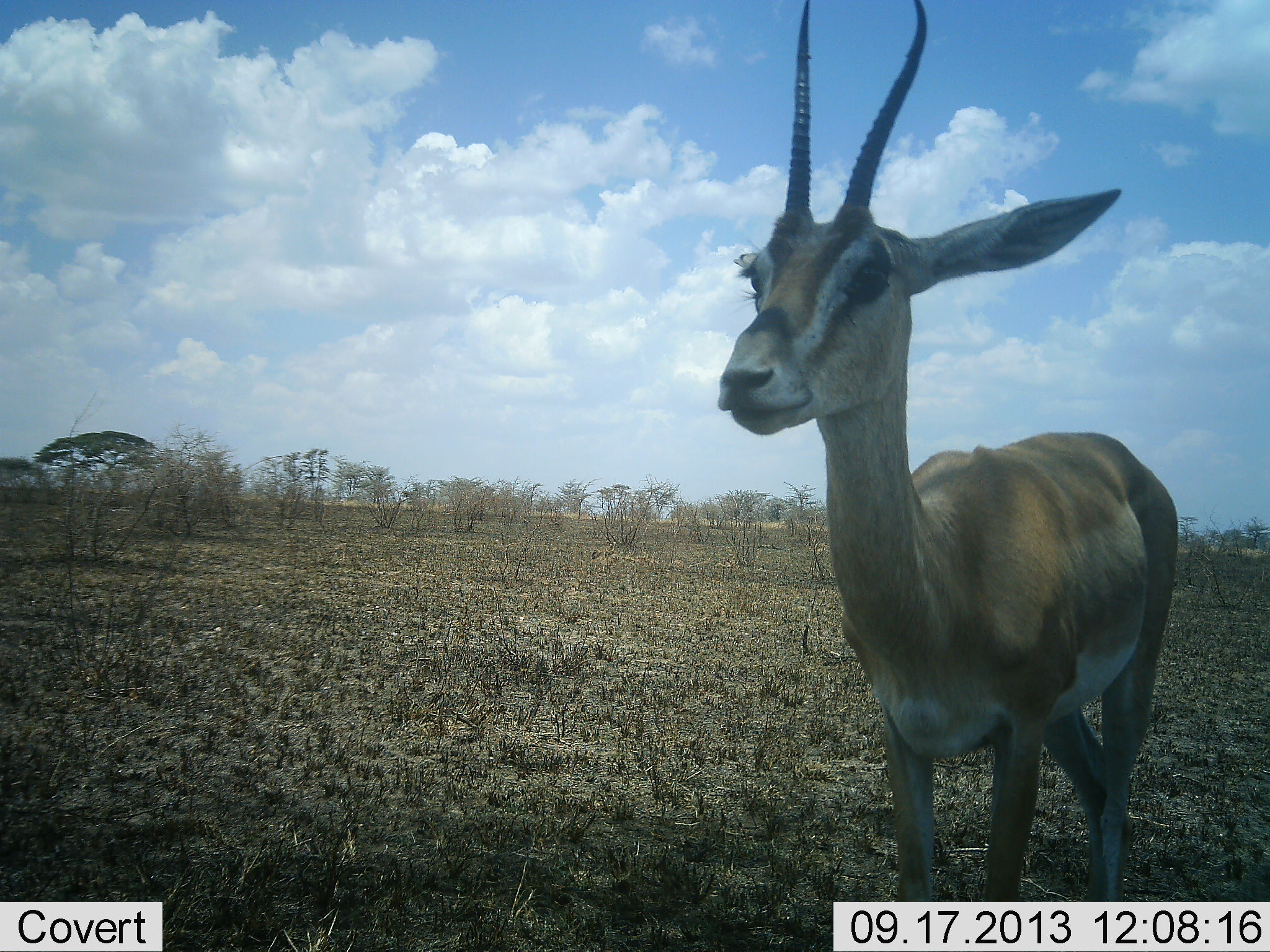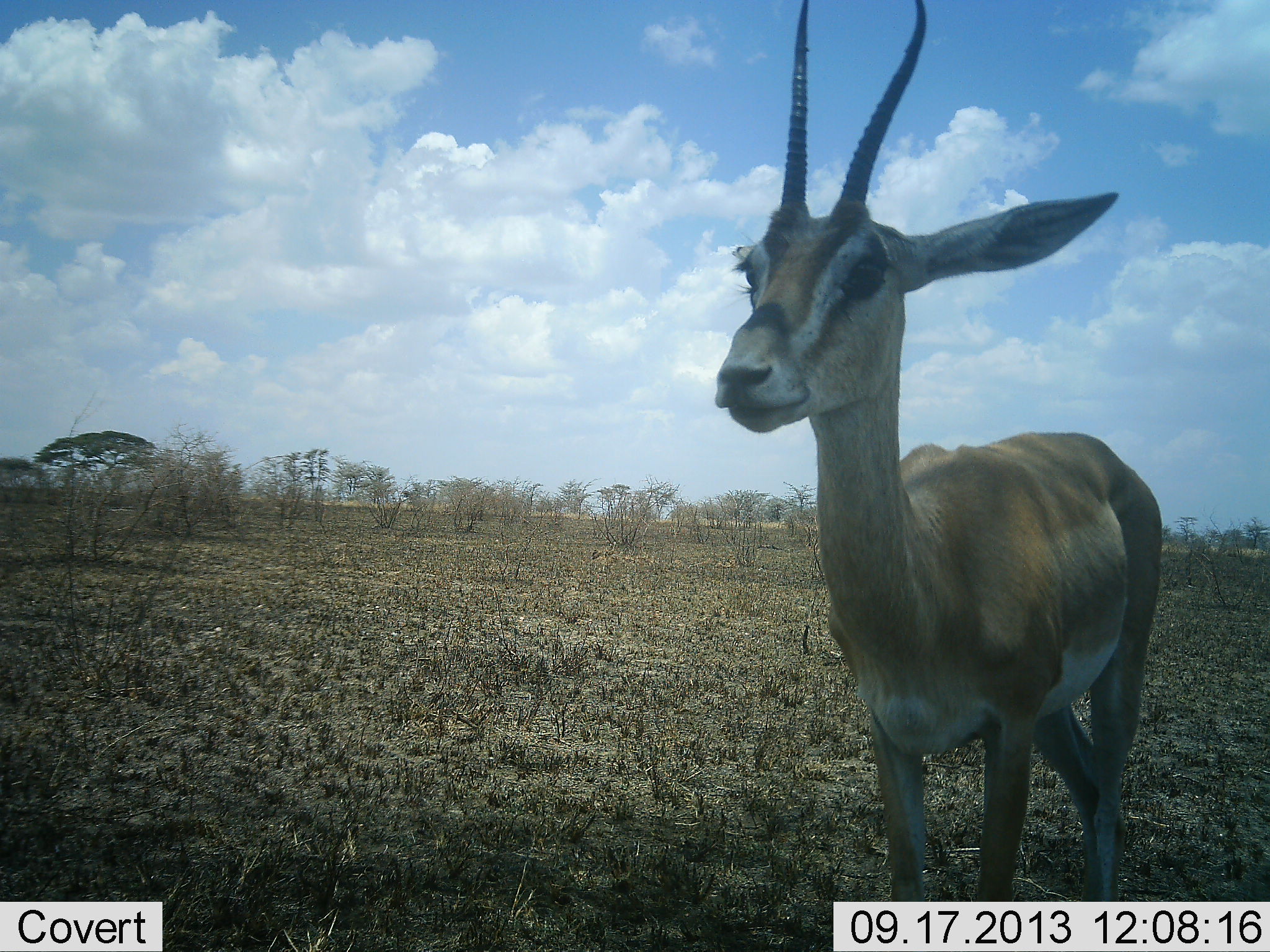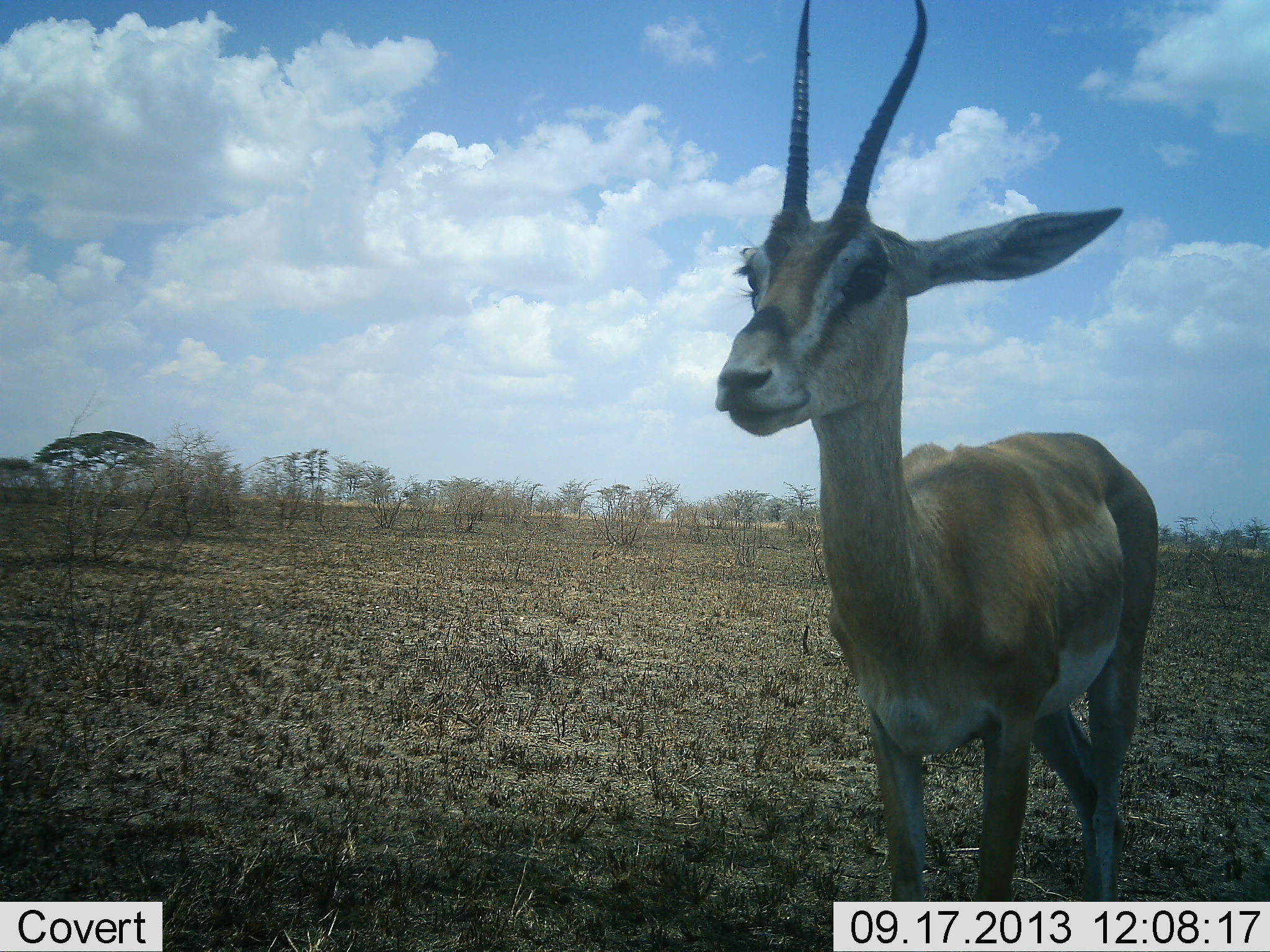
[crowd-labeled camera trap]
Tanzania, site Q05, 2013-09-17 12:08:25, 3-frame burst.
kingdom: Animalia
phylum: Chordata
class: Mammalia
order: Artiodactyla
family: Bovidae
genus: Nanger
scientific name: Nanger granti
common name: grant's gazelle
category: gazellegrants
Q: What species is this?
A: Gazellegrants (grant's gazelle) (Nanger granti).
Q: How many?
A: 1.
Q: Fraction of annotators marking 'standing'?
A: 100%.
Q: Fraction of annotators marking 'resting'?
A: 10%.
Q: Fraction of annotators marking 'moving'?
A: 0%.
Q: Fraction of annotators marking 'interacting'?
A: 10%.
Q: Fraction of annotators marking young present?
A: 0%.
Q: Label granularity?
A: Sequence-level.